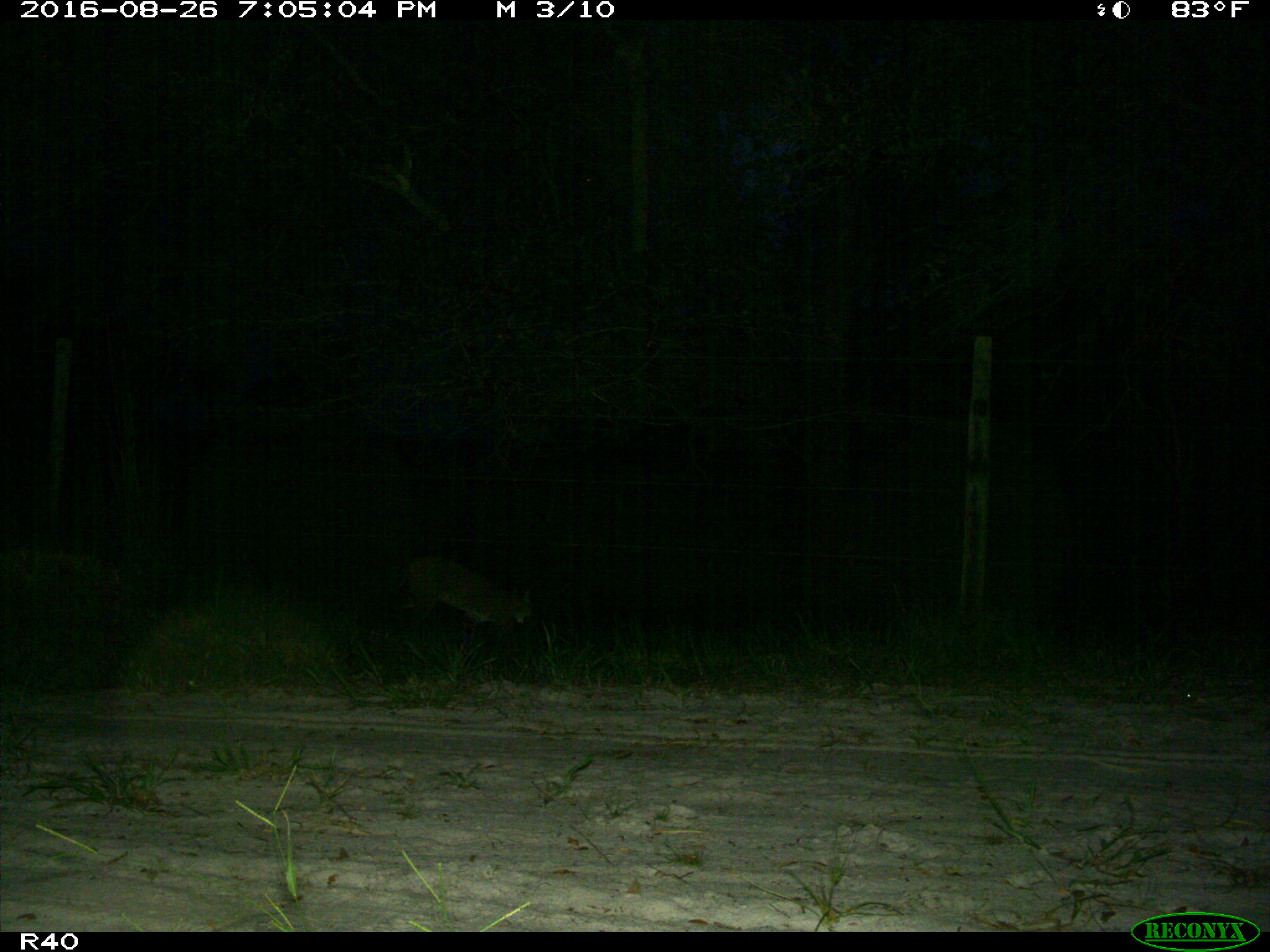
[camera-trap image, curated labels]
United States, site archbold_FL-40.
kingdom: Animalia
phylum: Chordata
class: Mammalia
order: Carnivora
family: Felidae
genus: Lynx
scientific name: Lynx rufus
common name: bobcat